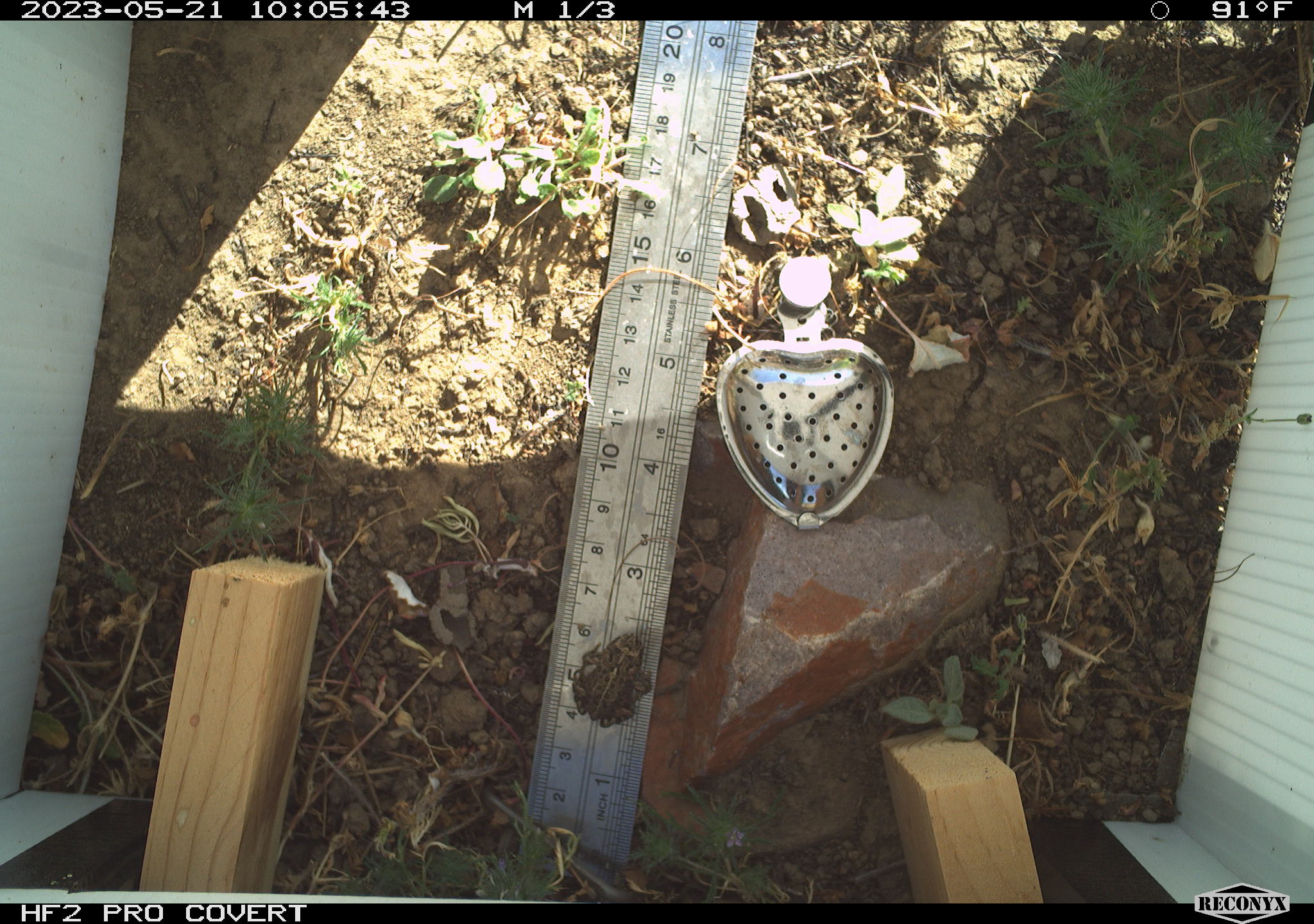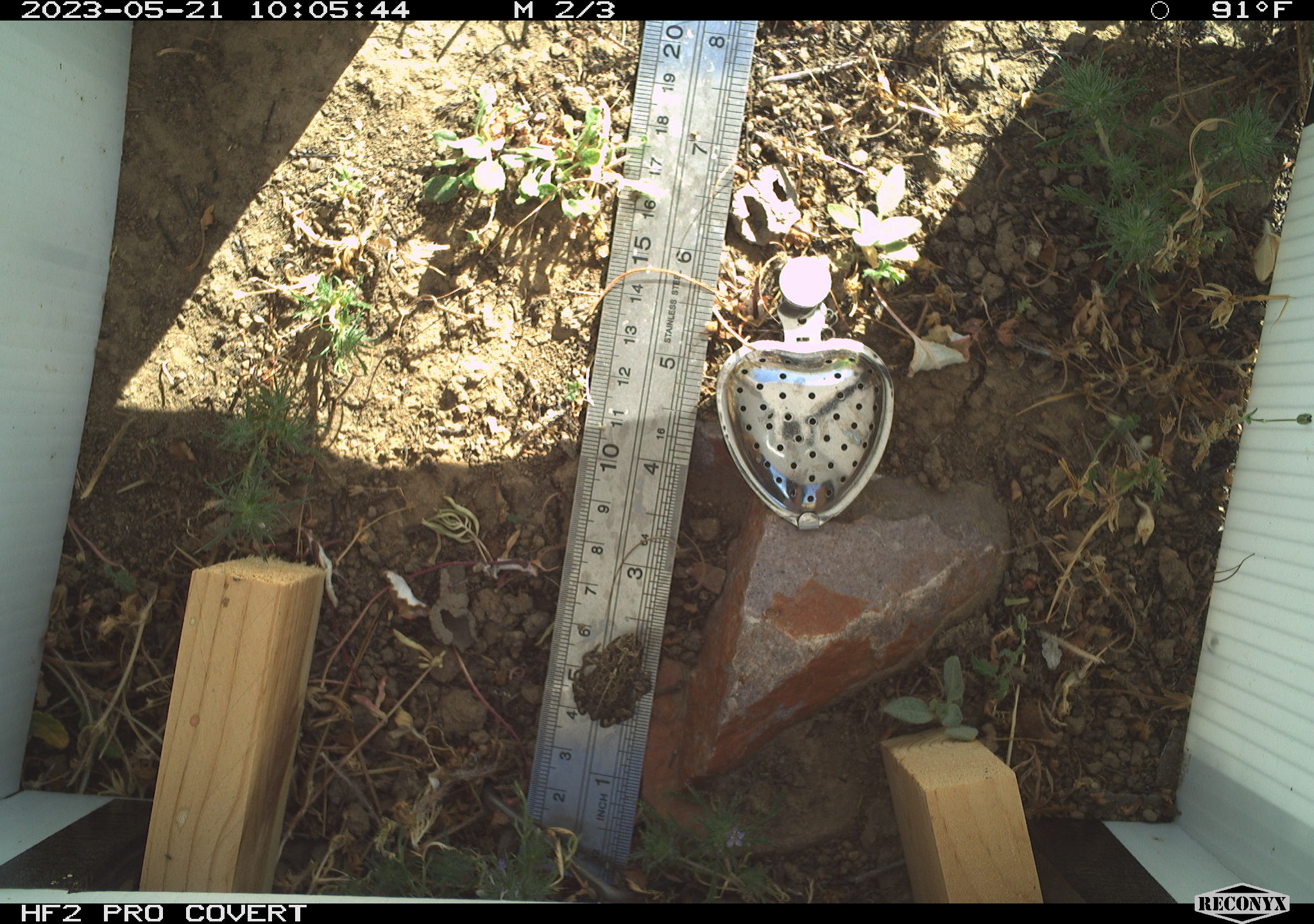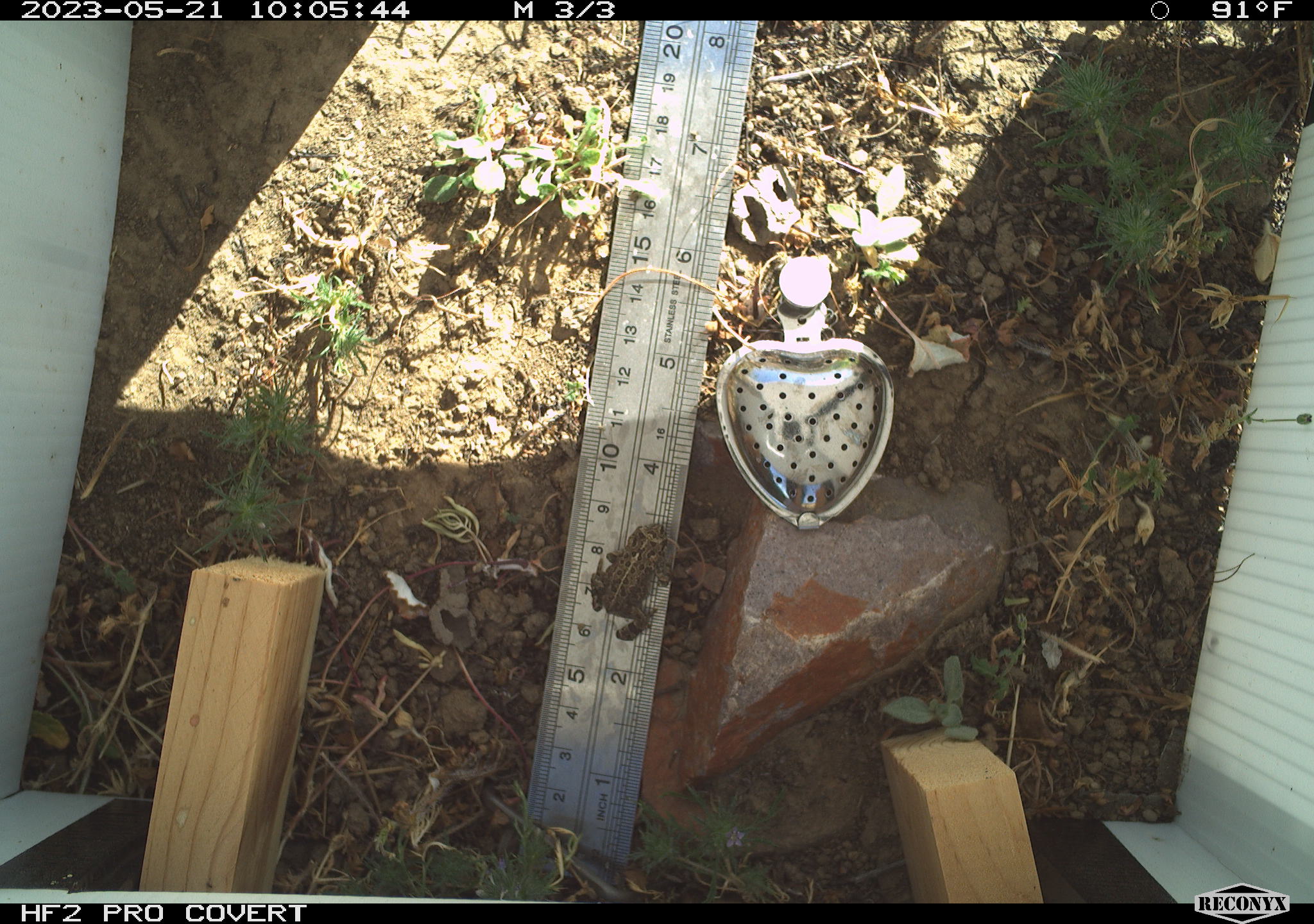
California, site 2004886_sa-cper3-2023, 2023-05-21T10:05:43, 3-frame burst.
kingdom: Animalia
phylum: Chordata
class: Amphibia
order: Anura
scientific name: Anura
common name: frogs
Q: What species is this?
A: Frogs (Anura).